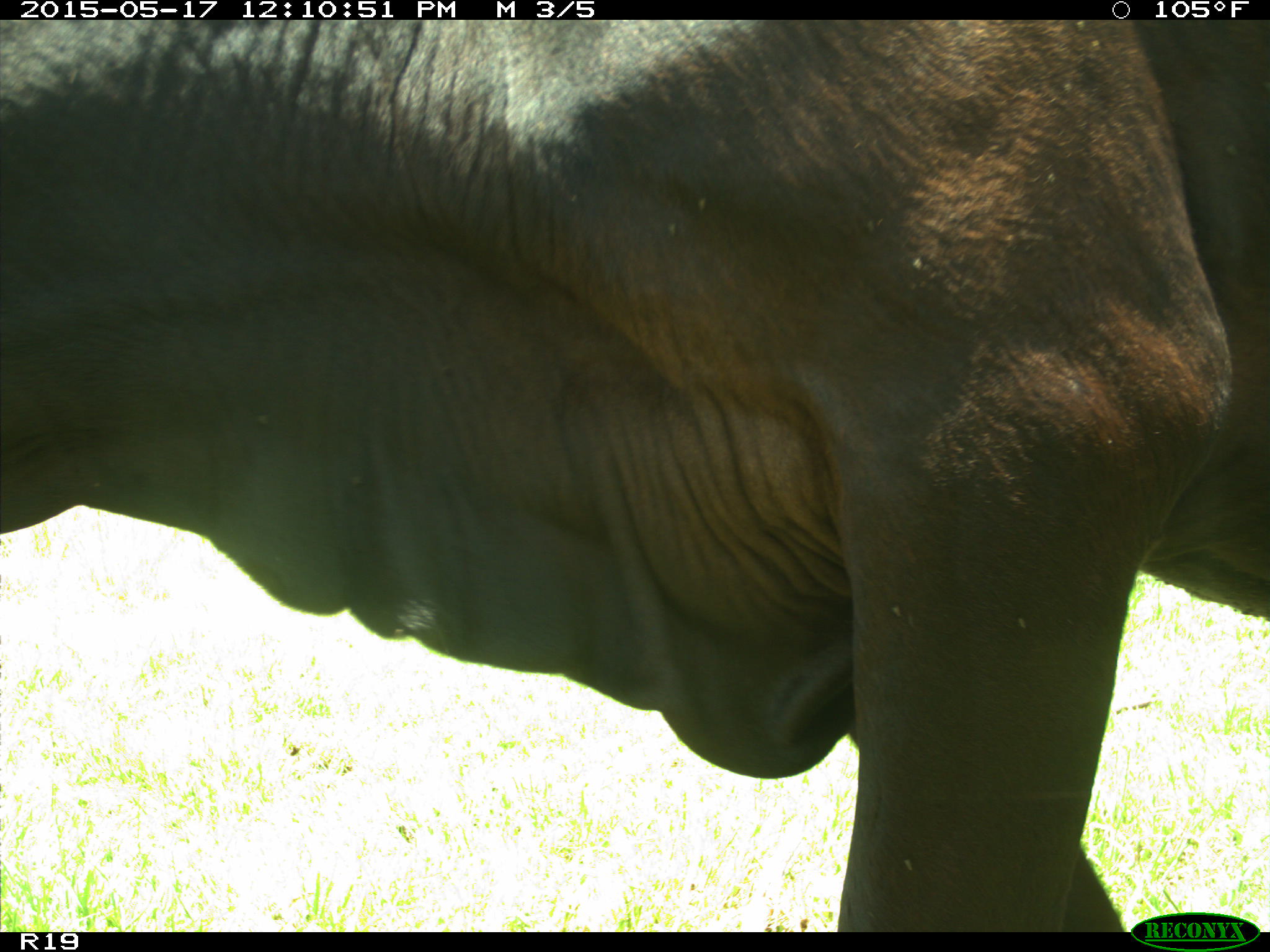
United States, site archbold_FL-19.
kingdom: Animalia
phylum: Chordata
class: Mammalia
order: Artiodactyla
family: Bovidae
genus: Bos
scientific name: Bos taurus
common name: domestic cow